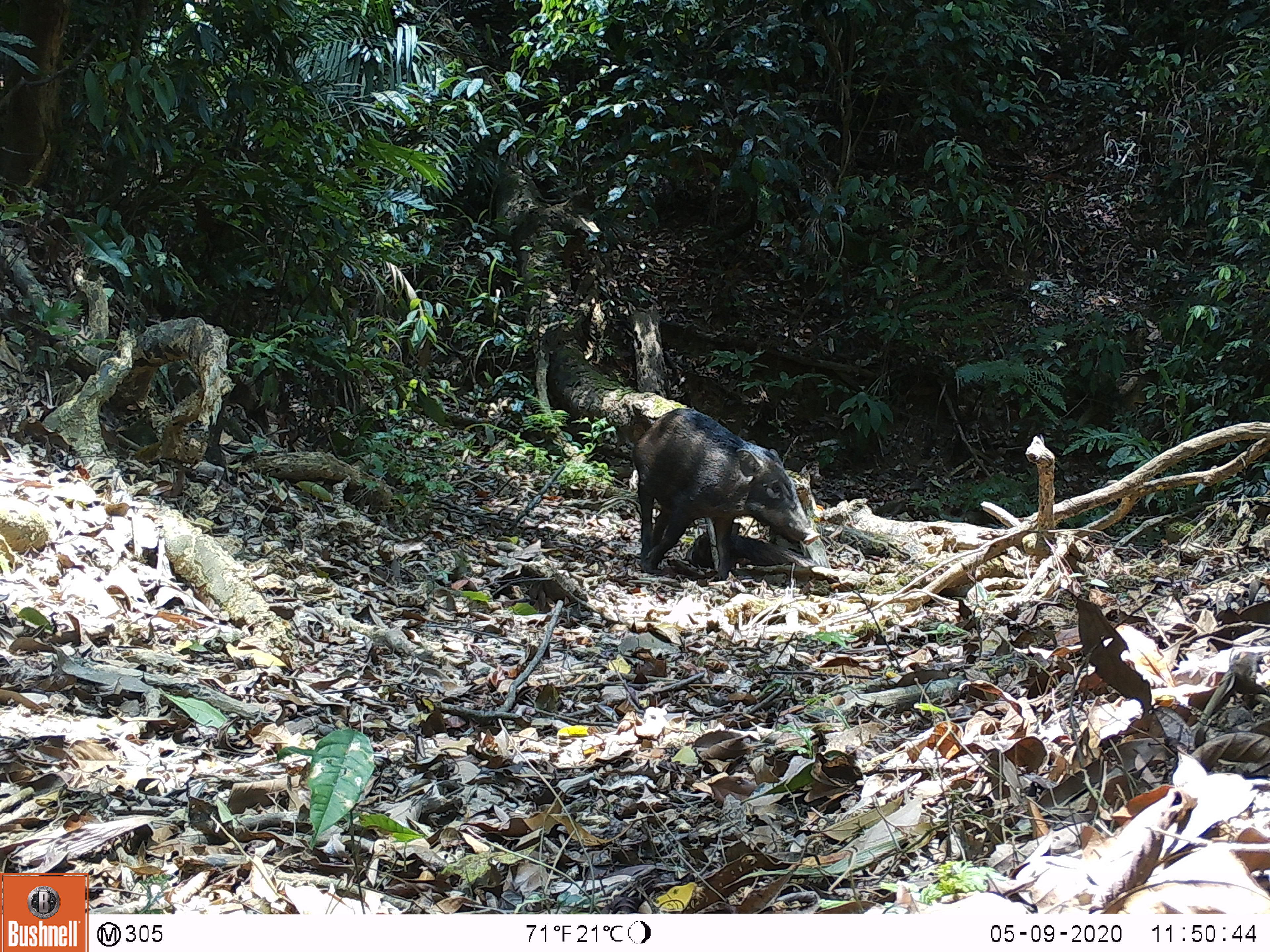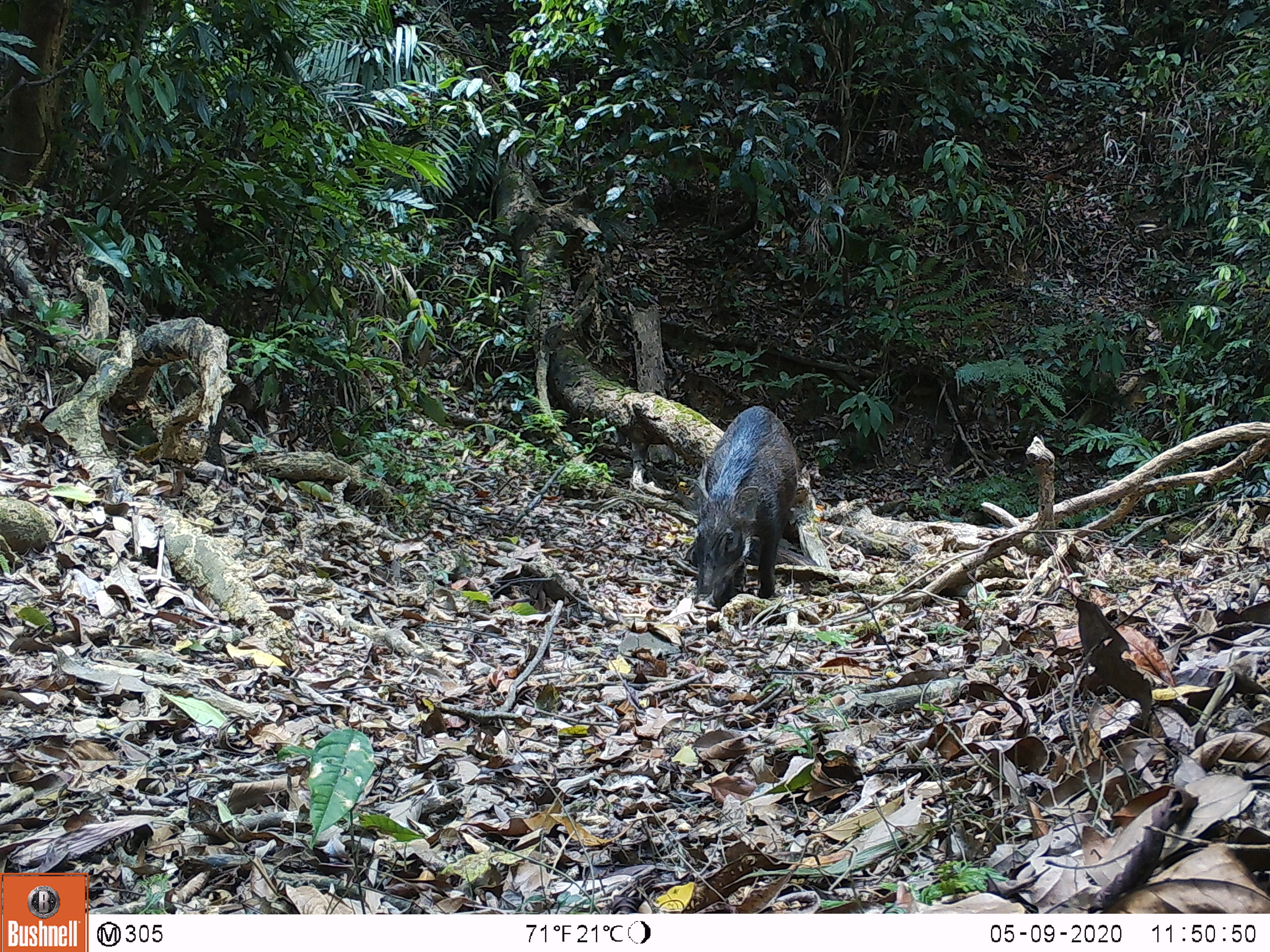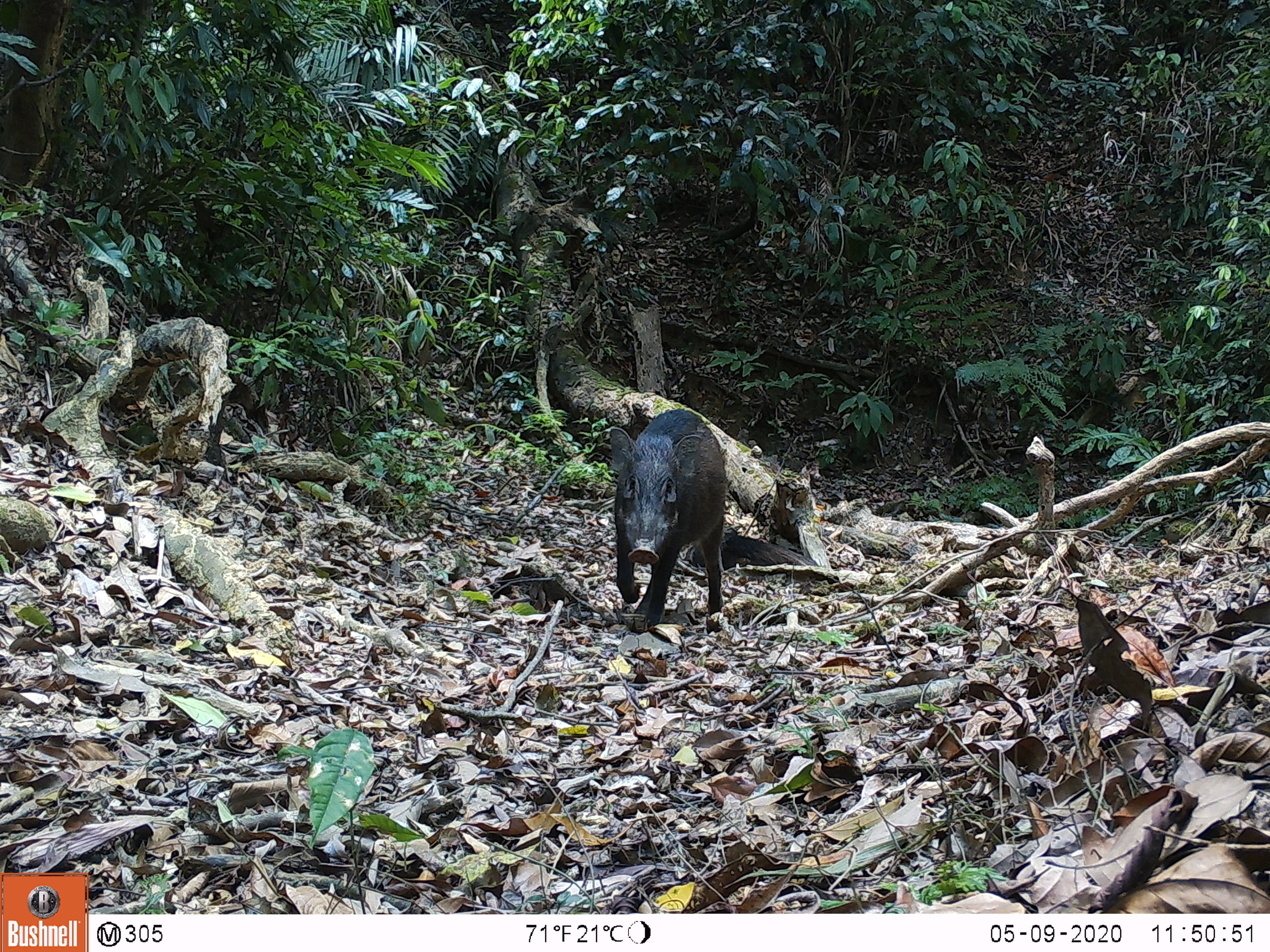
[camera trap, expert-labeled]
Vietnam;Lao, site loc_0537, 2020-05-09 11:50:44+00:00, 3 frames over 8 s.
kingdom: Animalia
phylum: Chordata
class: Mammalia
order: Artiodactyla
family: Suidae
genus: Sus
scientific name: Sus scrofa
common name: eurasian wild pig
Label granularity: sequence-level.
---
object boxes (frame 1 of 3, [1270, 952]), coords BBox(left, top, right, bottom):
eurasian wild pig: BBox(631, 407, 820, 581); BBox(685, 531, 817, 567)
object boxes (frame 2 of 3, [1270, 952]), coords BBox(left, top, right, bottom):
eurasian wild pig: BBox(693, 405, 797, 611); BBox(747, 536, 818, 566)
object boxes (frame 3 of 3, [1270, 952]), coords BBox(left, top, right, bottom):
eurasian wild pig: BBox(610, 409, 726, 627); BBox(685, 528, 815, 570)